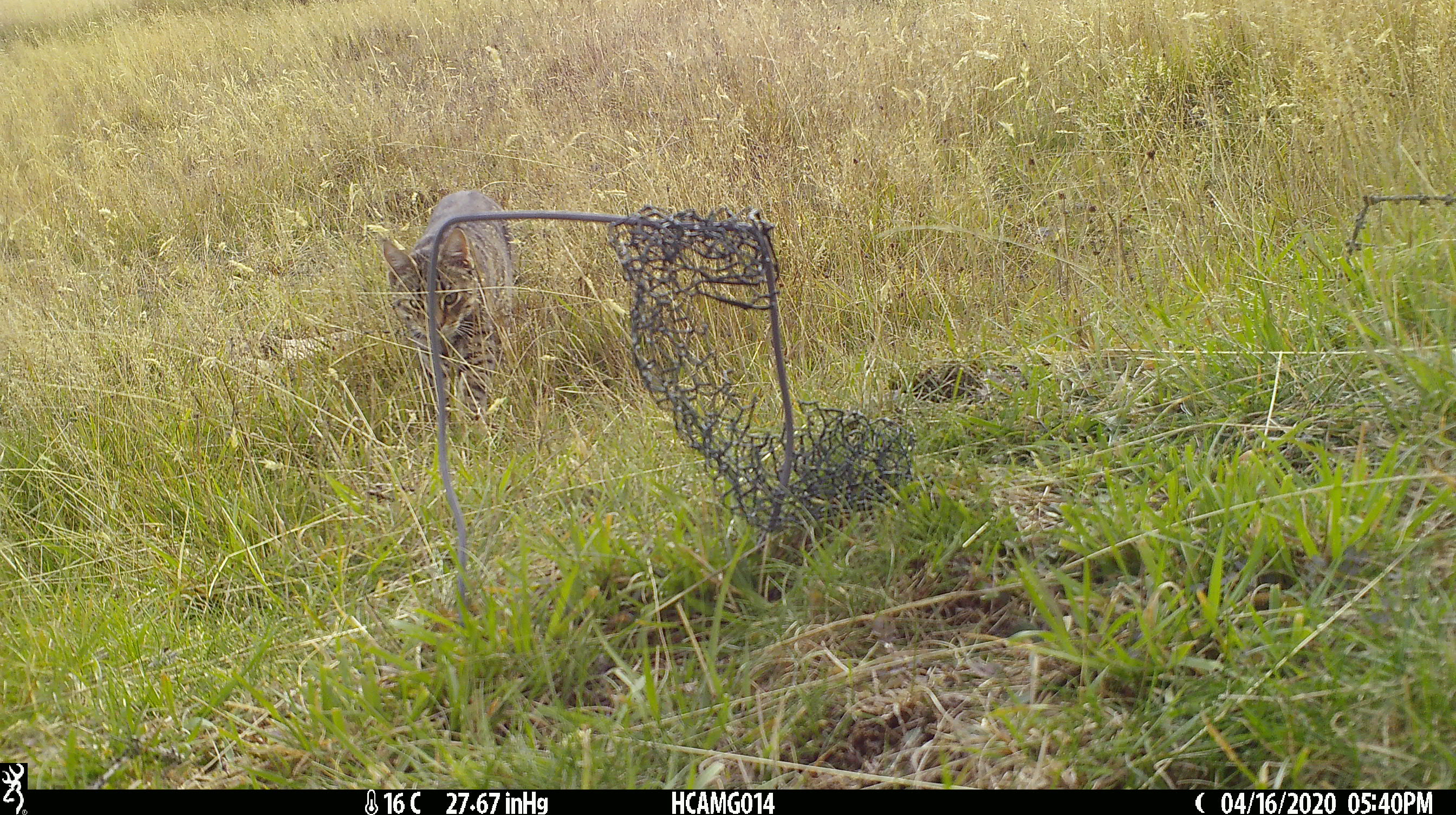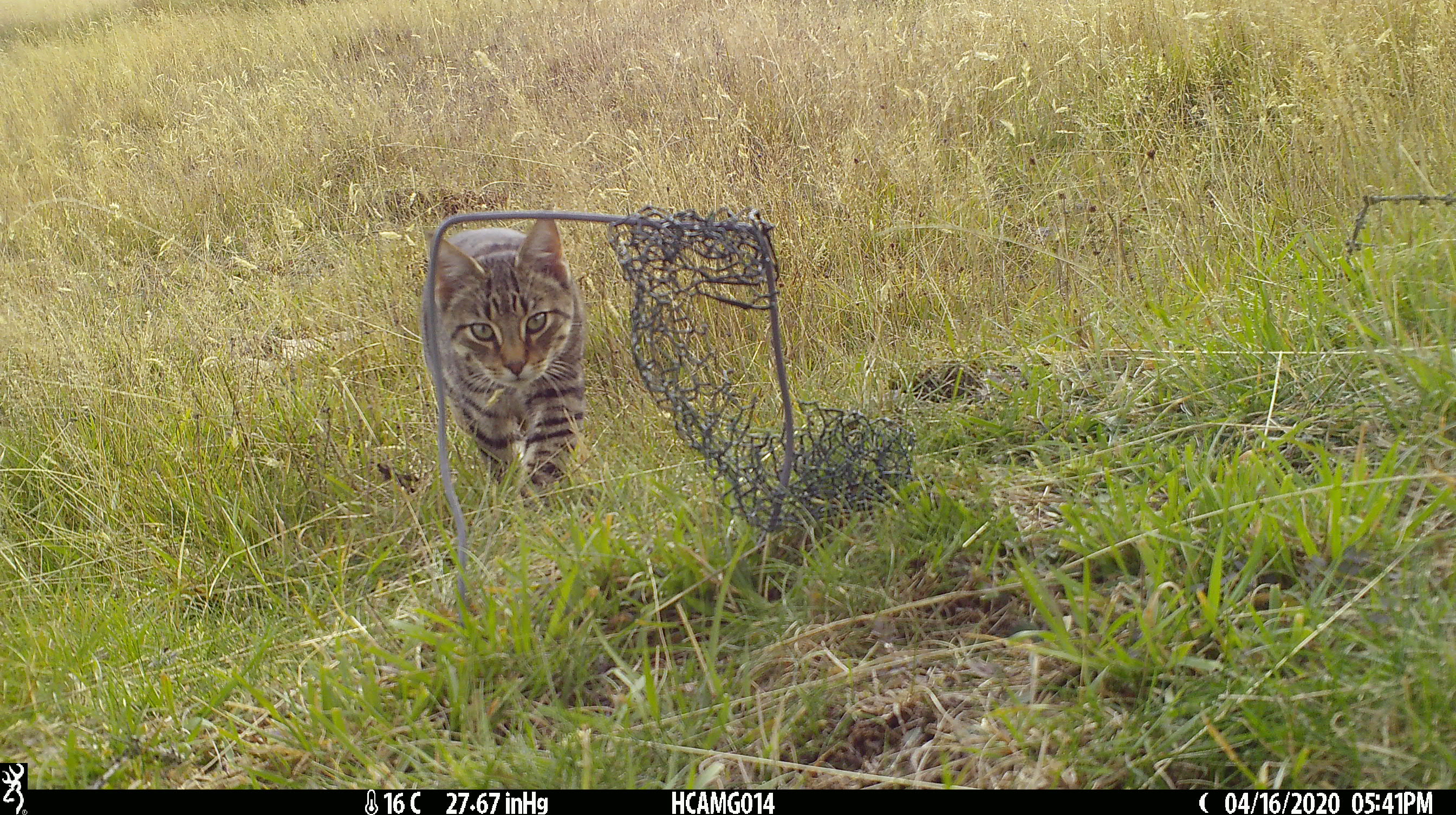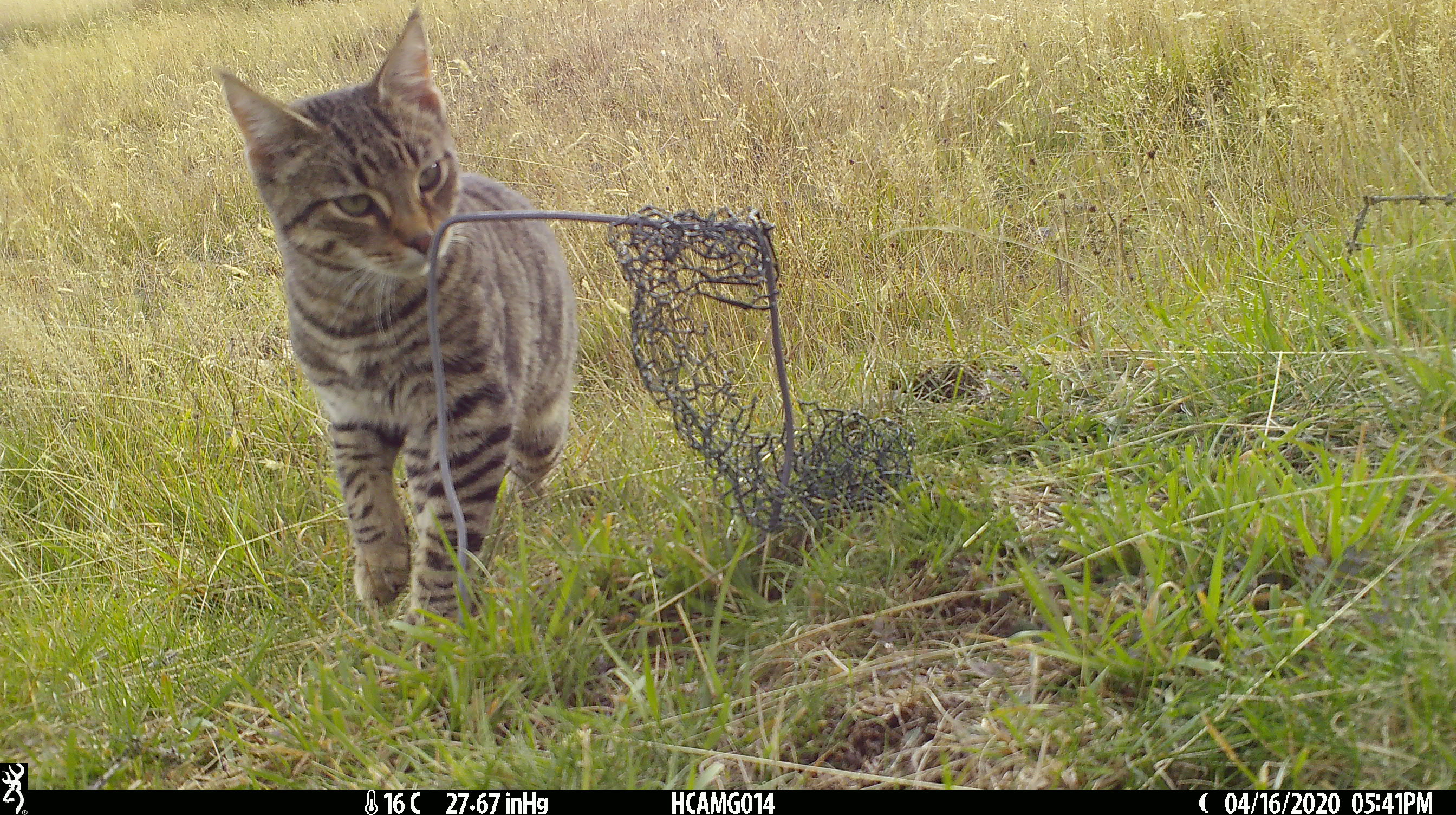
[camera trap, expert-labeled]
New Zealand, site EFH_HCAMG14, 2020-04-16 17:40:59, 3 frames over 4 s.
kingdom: Animalia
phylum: Chordata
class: Mammalia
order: Carnivora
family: Felidae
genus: Felis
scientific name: Felis catus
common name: domestic cat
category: cat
Cat (domestic cat) (Felis catus).